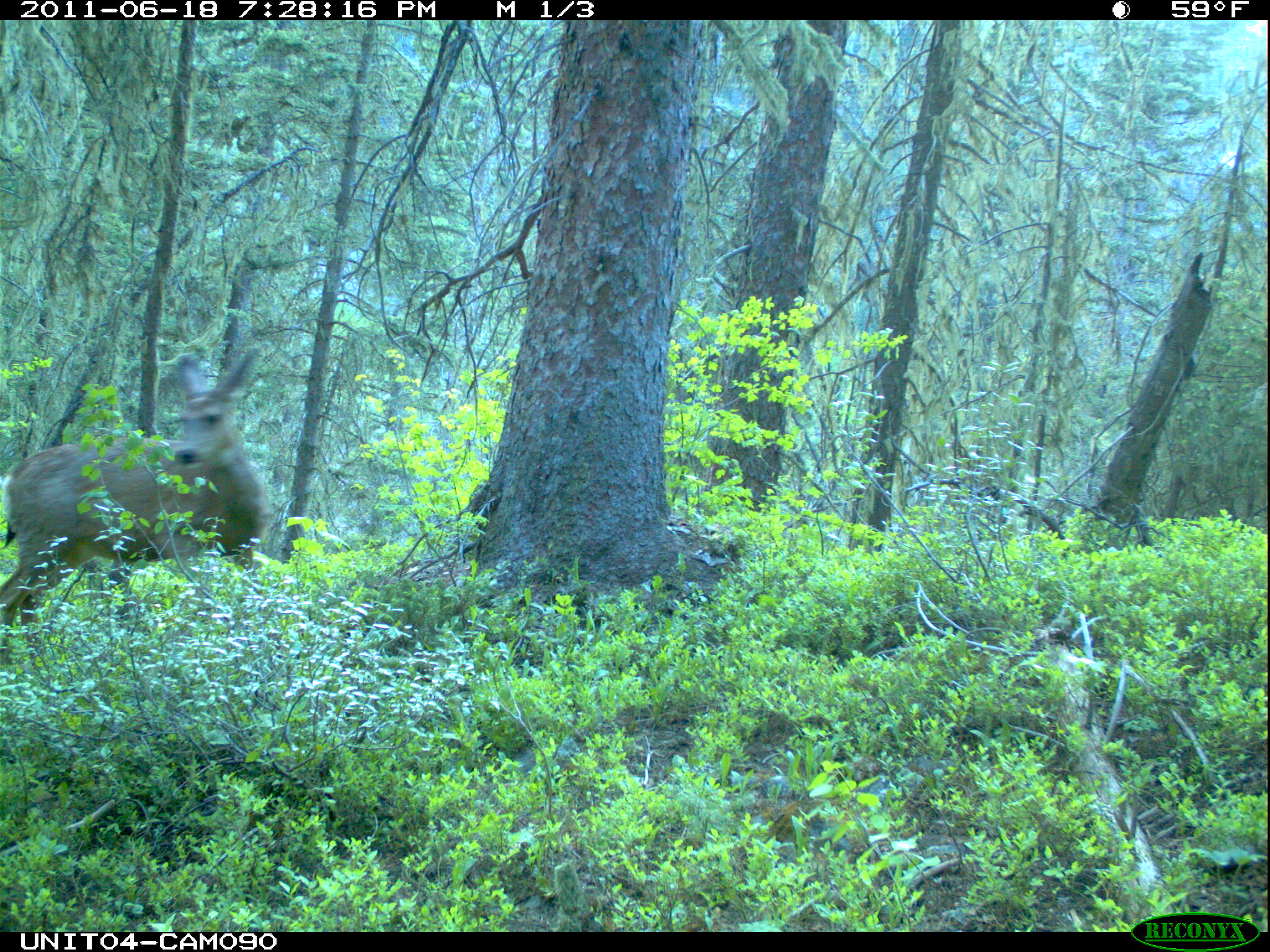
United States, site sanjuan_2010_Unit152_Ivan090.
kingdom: Animalia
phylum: Chordata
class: Mammalia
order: Artiodactyla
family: Cervidae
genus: Odocoileus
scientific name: Odocoileus hemionus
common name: mule deer